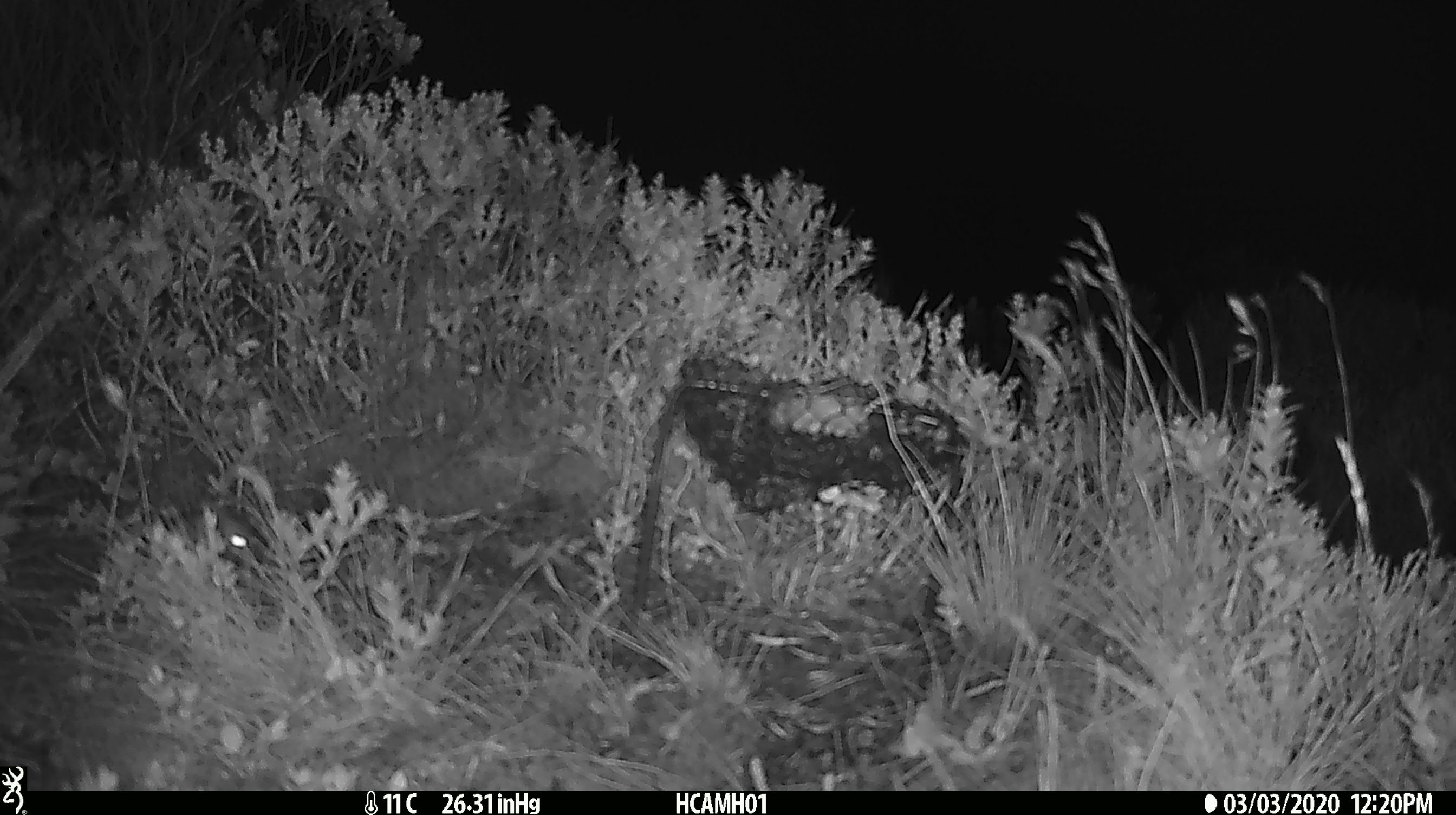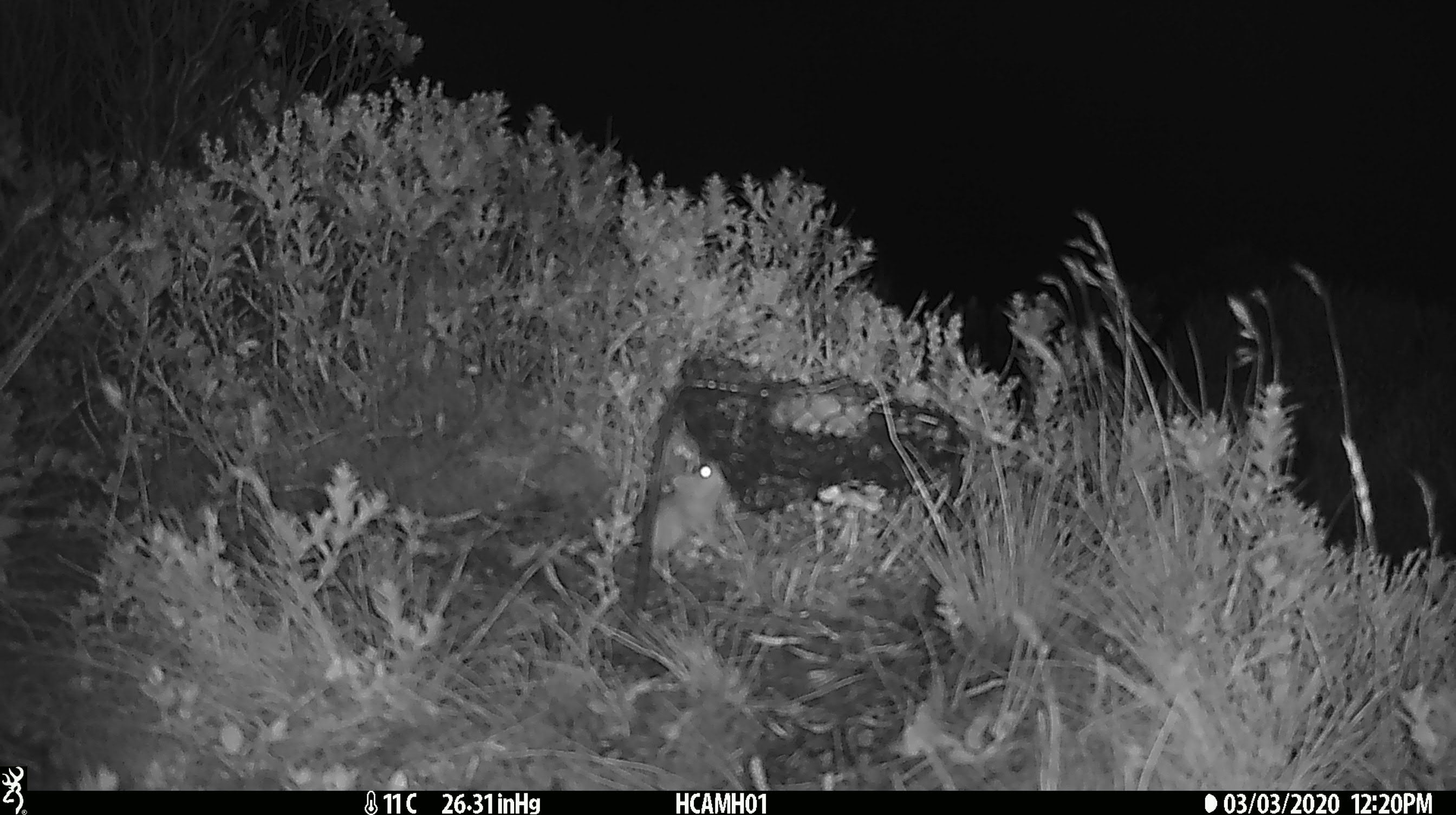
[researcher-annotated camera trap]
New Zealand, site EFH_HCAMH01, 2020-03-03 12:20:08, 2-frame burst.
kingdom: Animalia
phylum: Chordata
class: Mammalia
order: Rodentia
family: Muridae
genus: Mus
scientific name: Mus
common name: mouse